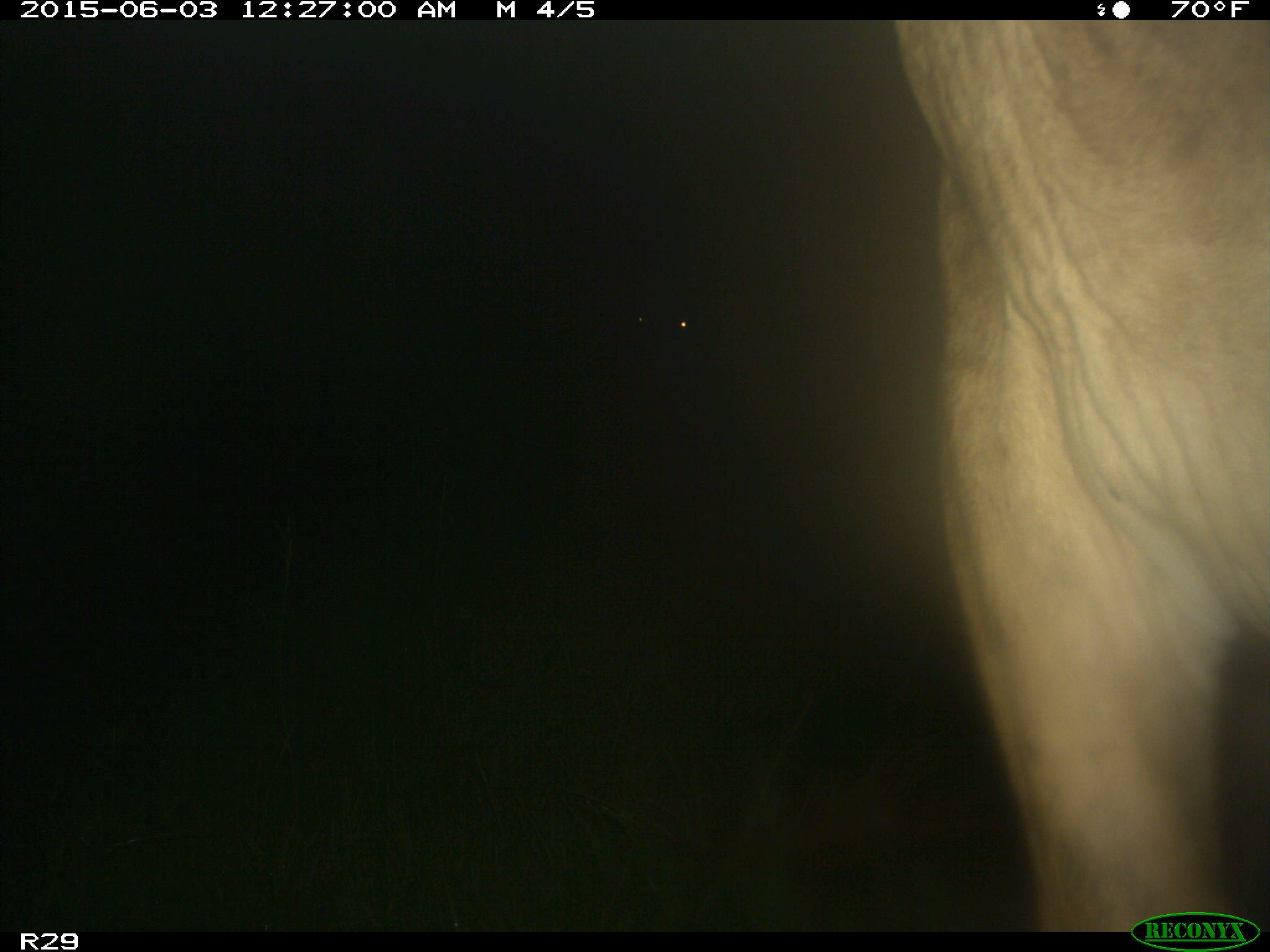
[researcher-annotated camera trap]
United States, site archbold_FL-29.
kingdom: Animalia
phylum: Chordata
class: Mammalia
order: Artiodactyla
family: Bovidae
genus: Bos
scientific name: Bos taurus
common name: domestic cow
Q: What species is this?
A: Bos taurus (domestic cow).